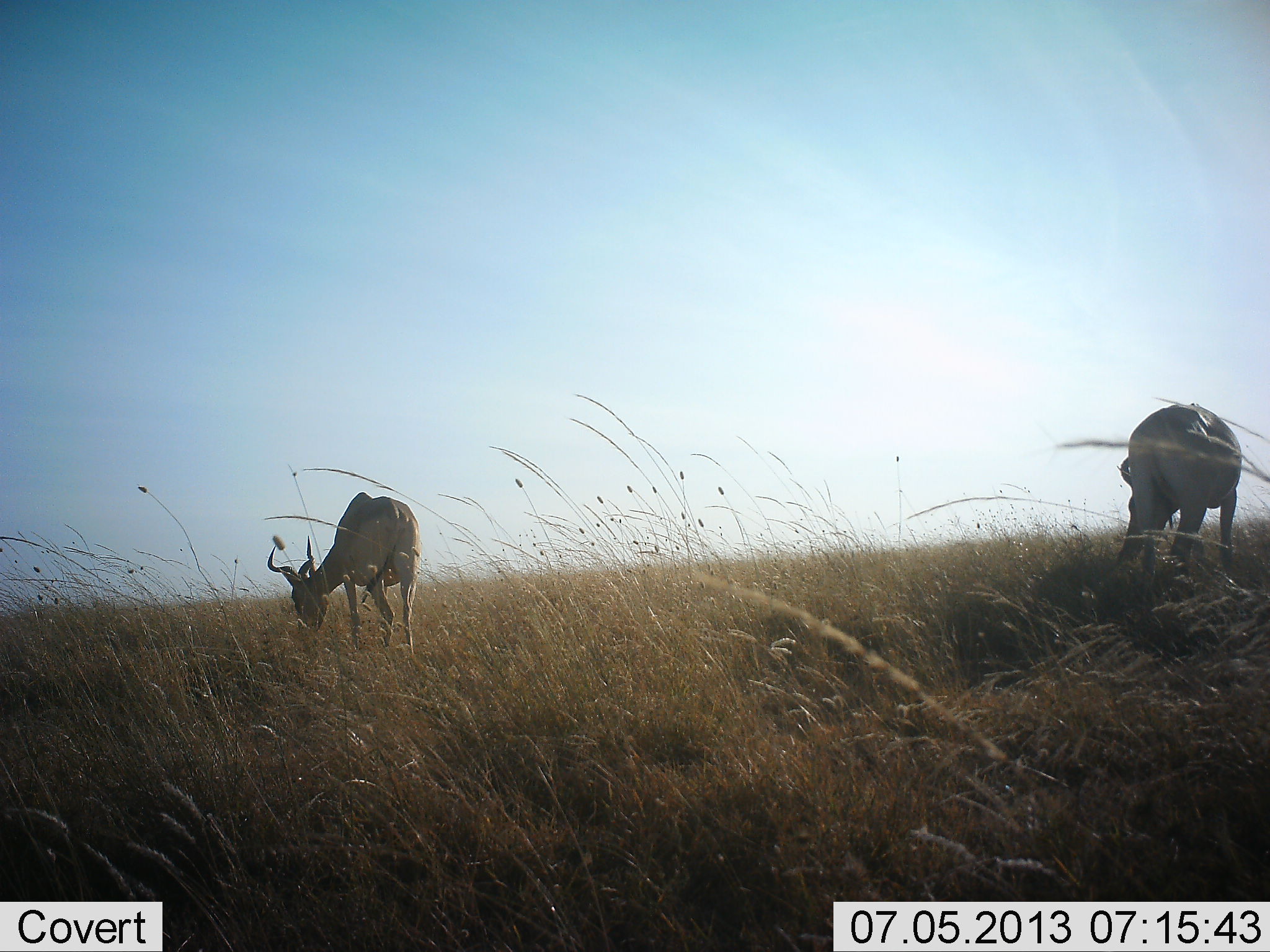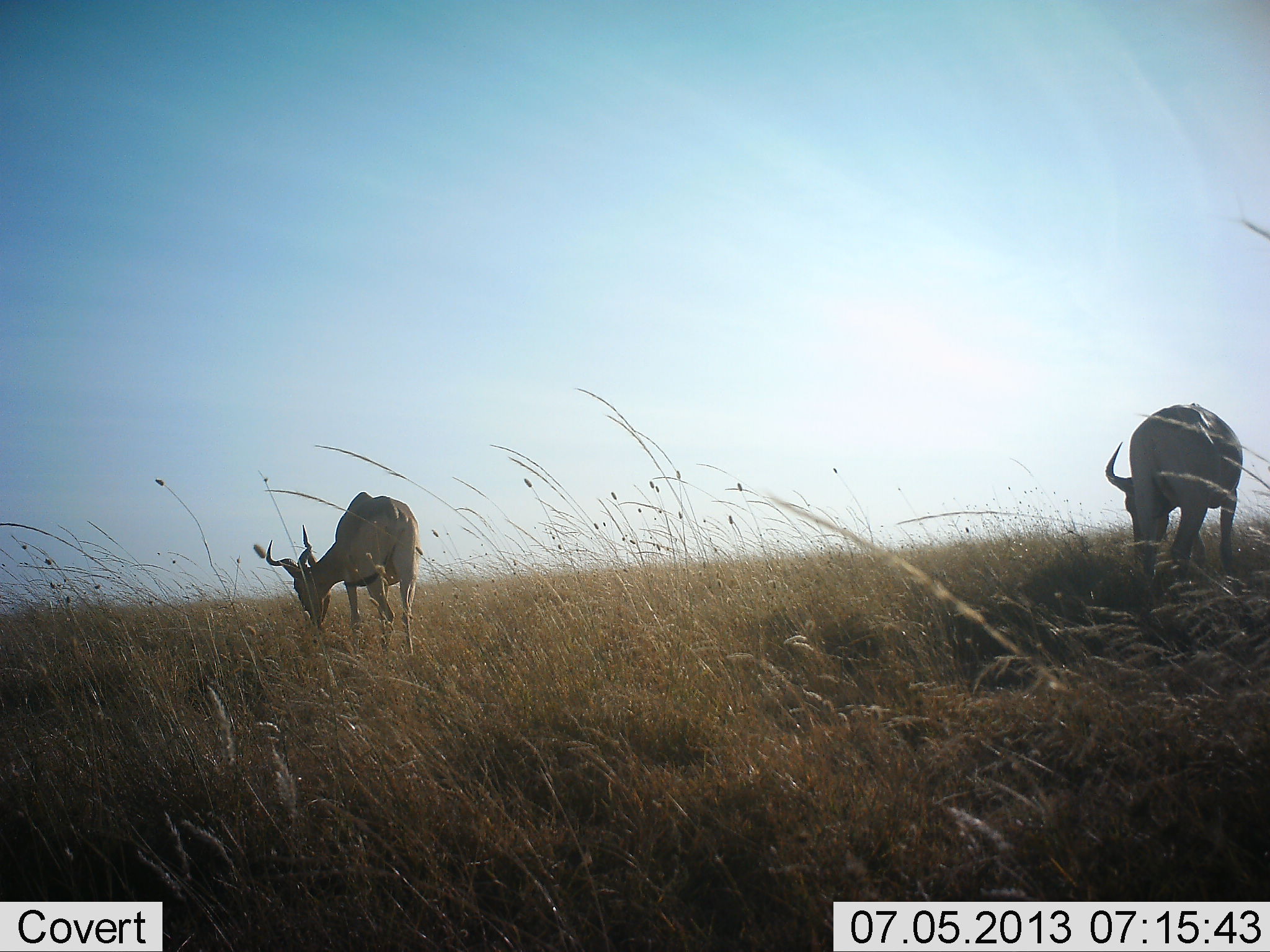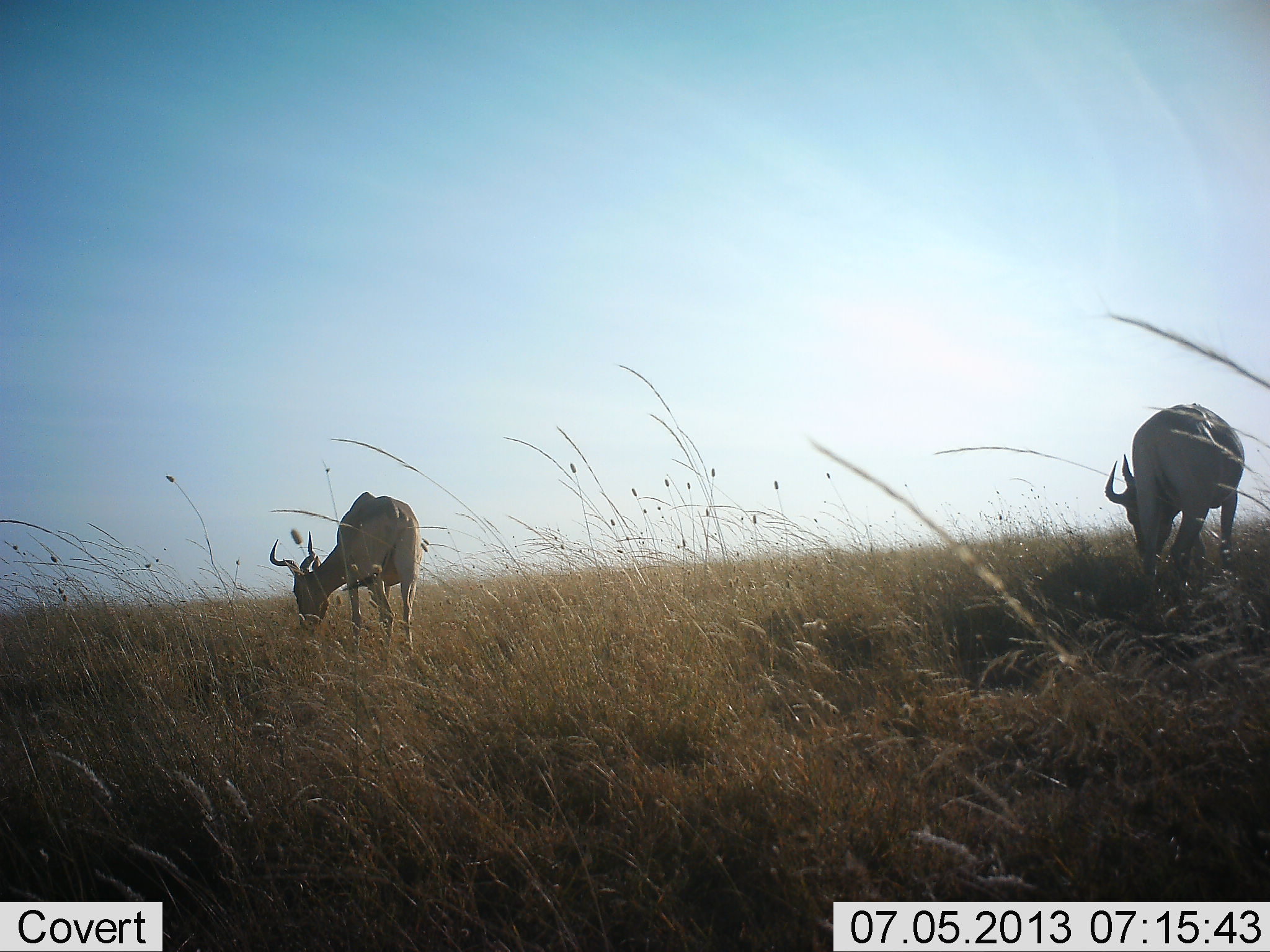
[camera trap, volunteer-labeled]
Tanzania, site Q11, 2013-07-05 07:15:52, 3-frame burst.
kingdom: Animalia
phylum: Chordata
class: Mammalia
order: Artiodactyla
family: Bovidae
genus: Alcelaphus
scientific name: Alcelaphus buselaphus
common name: hartebeest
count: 2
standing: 43%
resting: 0%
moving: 0%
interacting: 0%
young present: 0%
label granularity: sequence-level